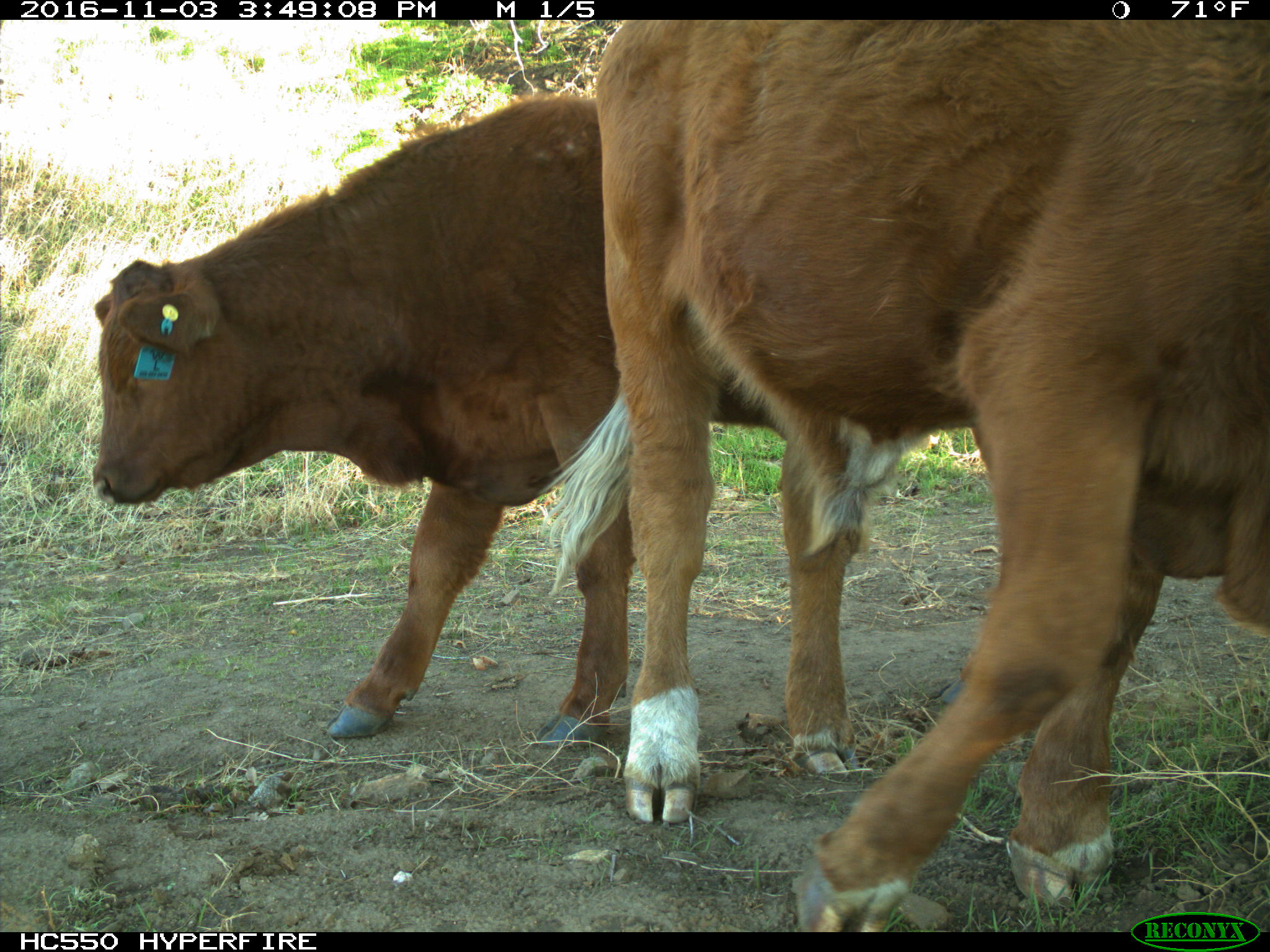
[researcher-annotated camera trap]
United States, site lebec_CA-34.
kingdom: Animalia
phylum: Chordata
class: Mammalia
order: Artiodactyla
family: Bovidae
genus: Bos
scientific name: Bos taurus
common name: domestic cow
Bos taurus (domestic cow).